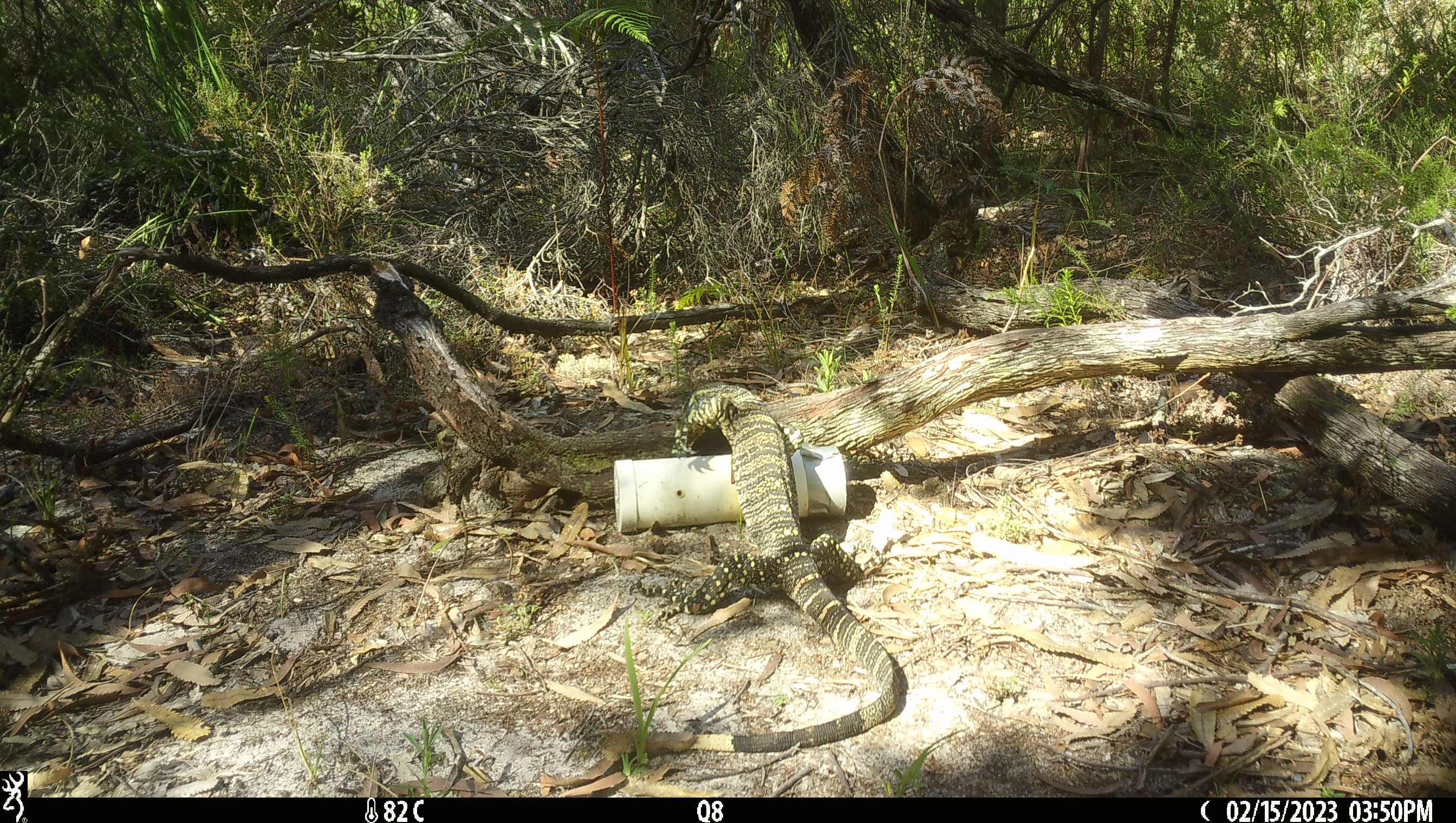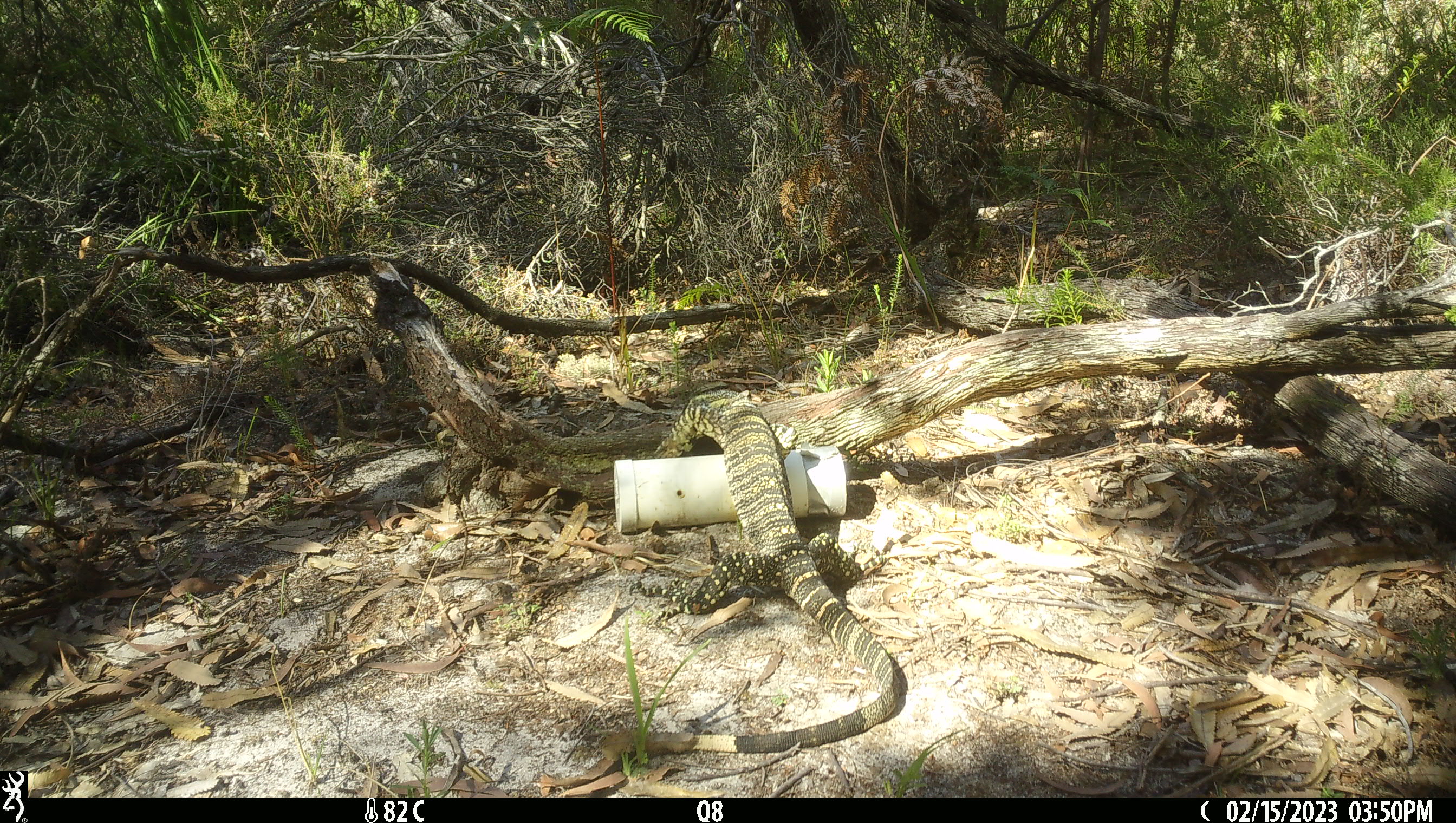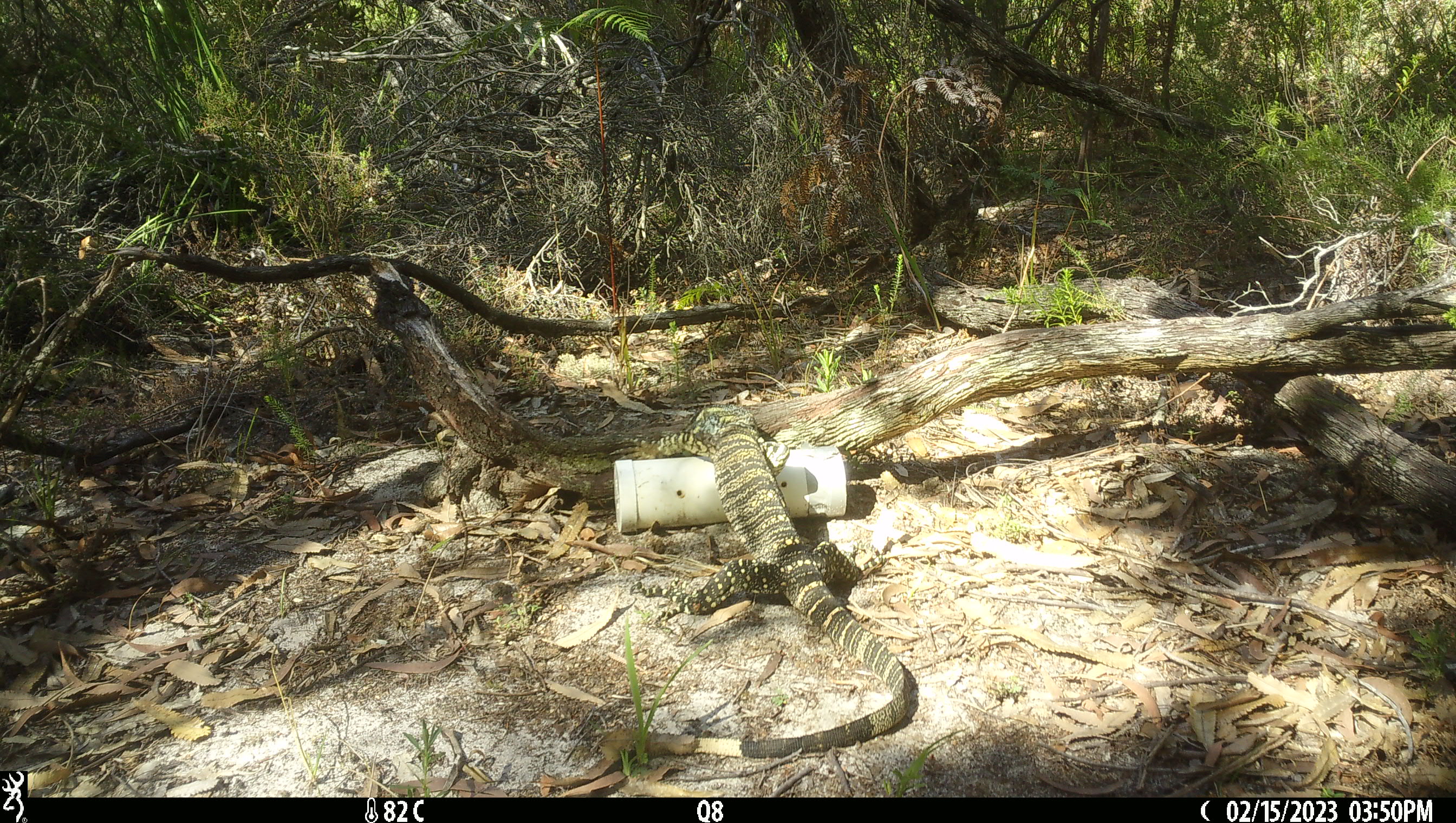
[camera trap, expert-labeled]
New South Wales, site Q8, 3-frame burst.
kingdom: Animalia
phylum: Chordata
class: Reptilia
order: Squamata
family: Varanidae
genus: Varanus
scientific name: Varanus varius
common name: lace monitor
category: goanna